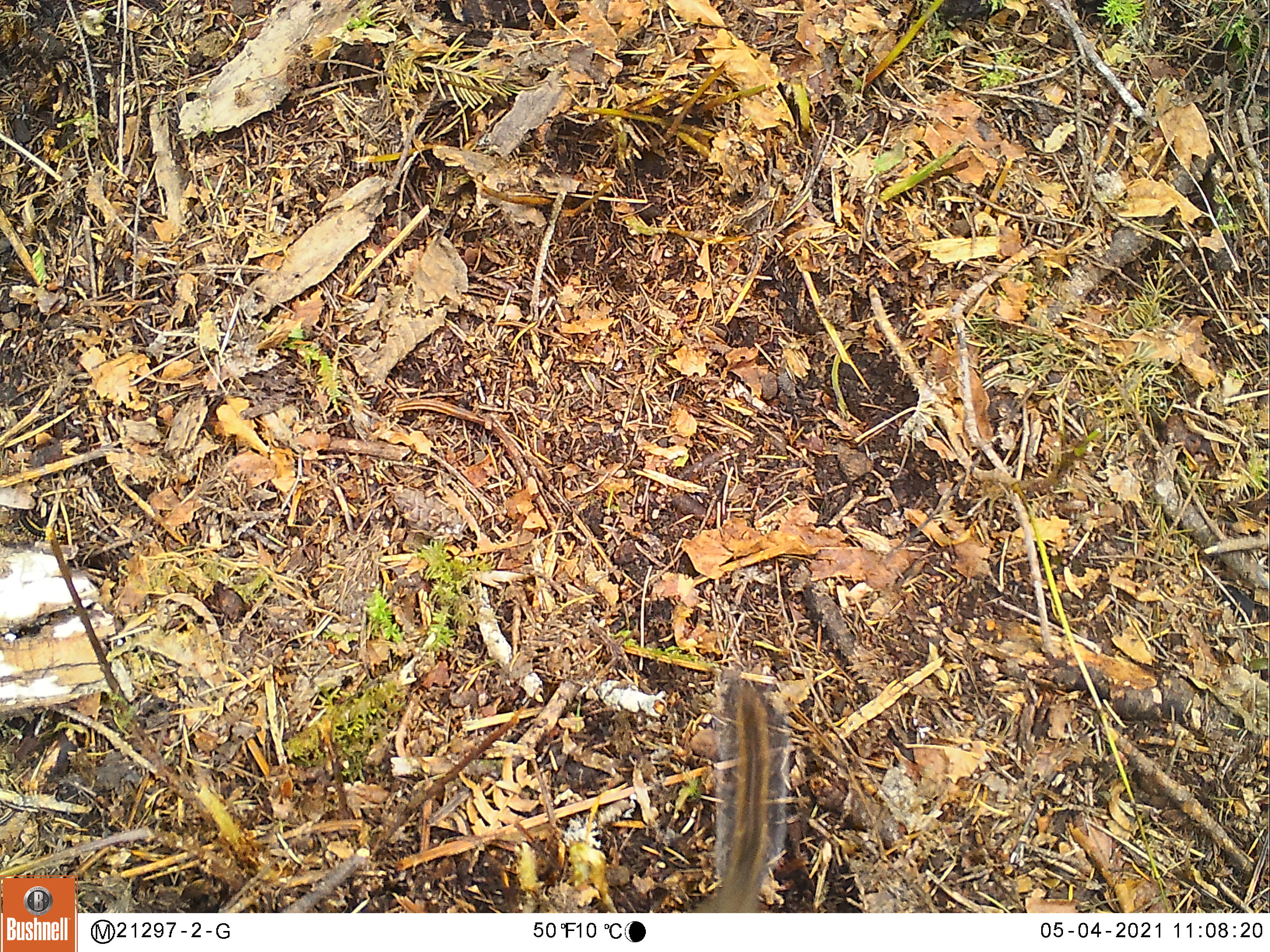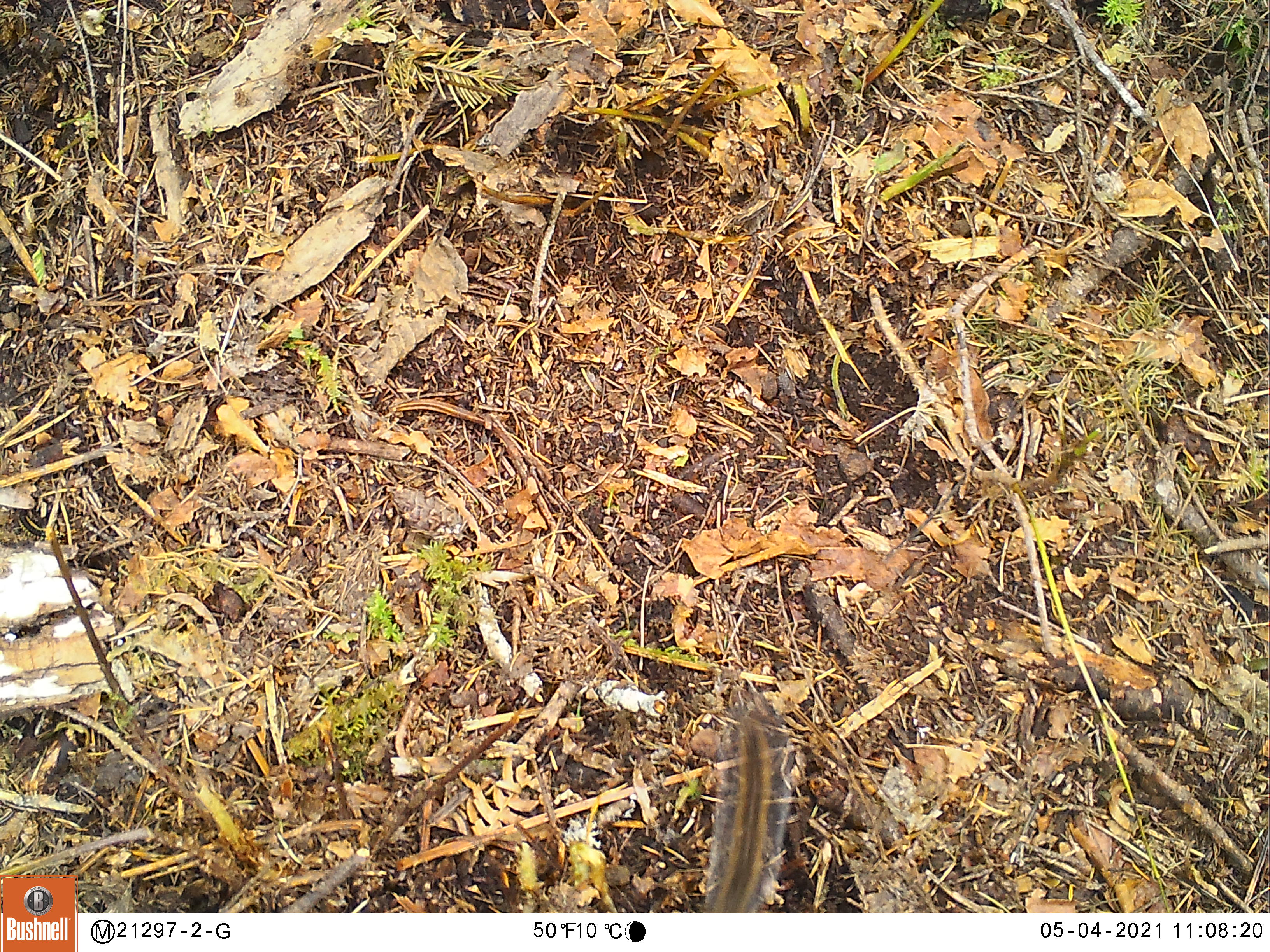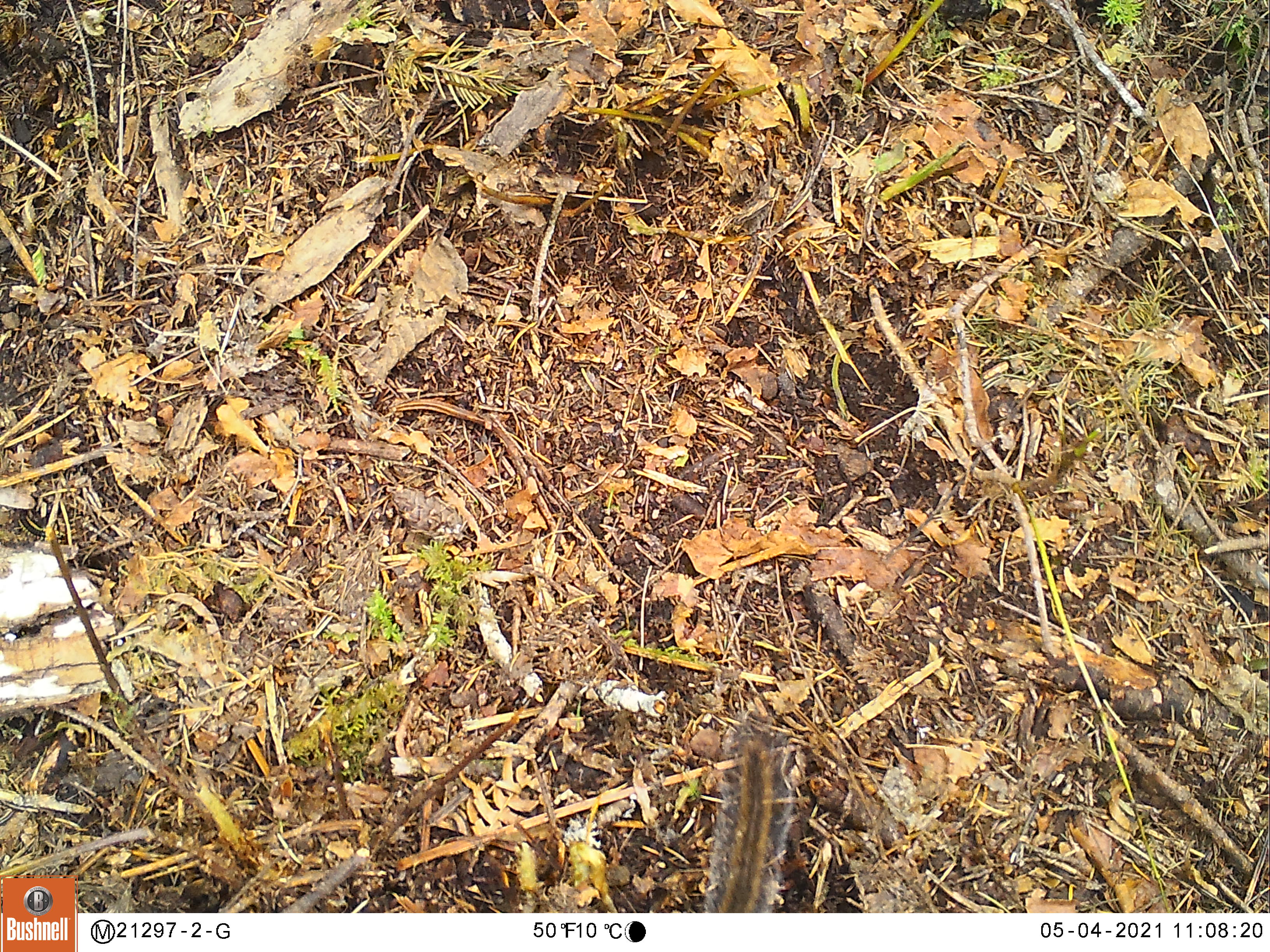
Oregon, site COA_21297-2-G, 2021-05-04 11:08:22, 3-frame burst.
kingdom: Animalia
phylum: Chordata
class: Mammalia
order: Rodentia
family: Sciuridae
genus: Neotamias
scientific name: Neotamias townsendii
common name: townsend's chipmunk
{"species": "townsend's chipmunk (Neotamias townsendii)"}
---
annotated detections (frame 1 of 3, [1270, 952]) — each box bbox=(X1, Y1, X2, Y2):
townsend's chipmunk: bbox=(689, 677, 791, 908)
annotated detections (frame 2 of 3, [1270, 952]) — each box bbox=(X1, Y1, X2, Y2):
townsend's chipmunk: bbox=(698, 697, 798, 910)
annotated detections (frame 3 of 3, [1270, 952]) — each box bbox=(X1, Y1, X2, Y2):
townsend's chipmunk: bbox=(701, 708, 805, 910)